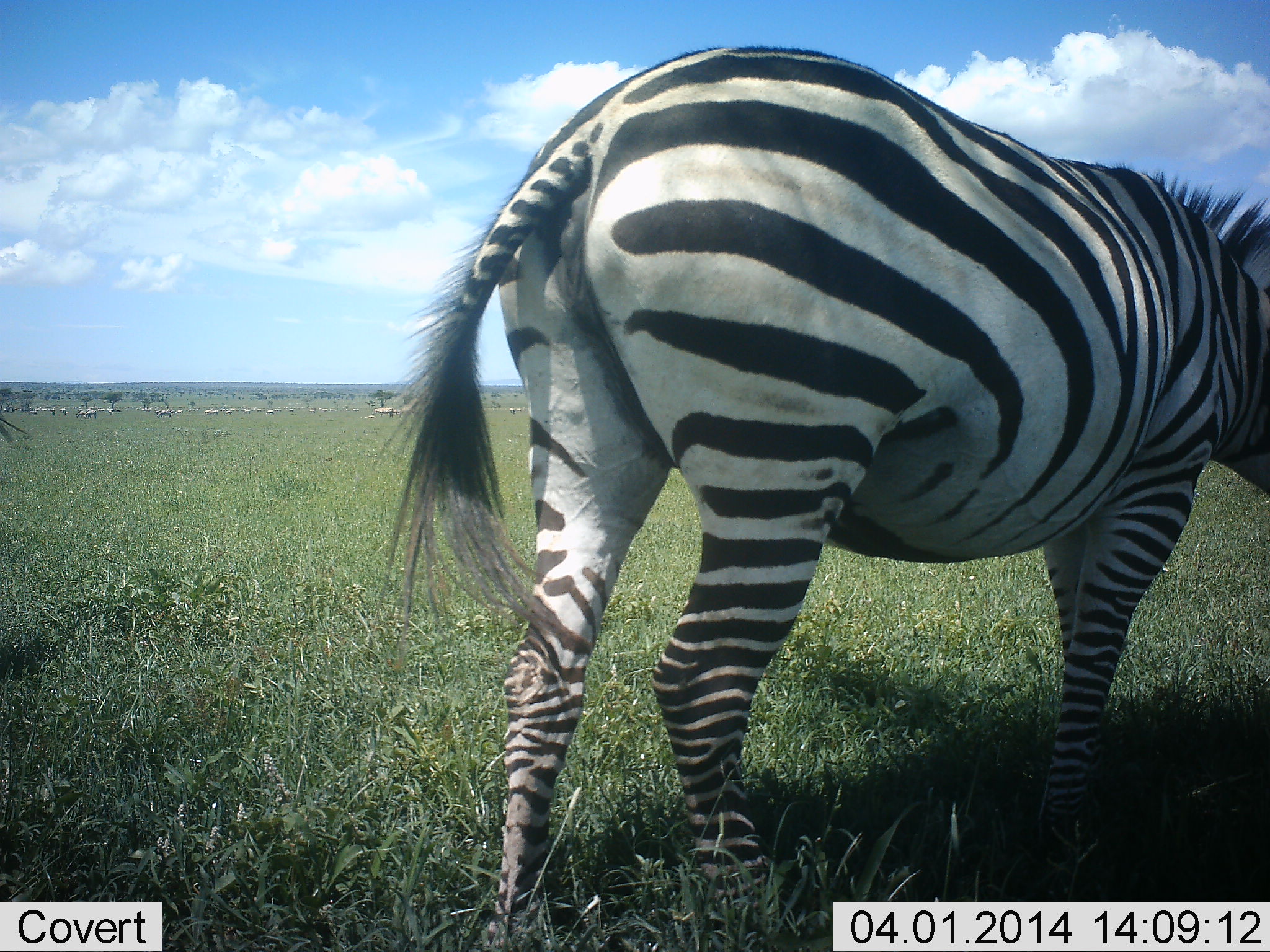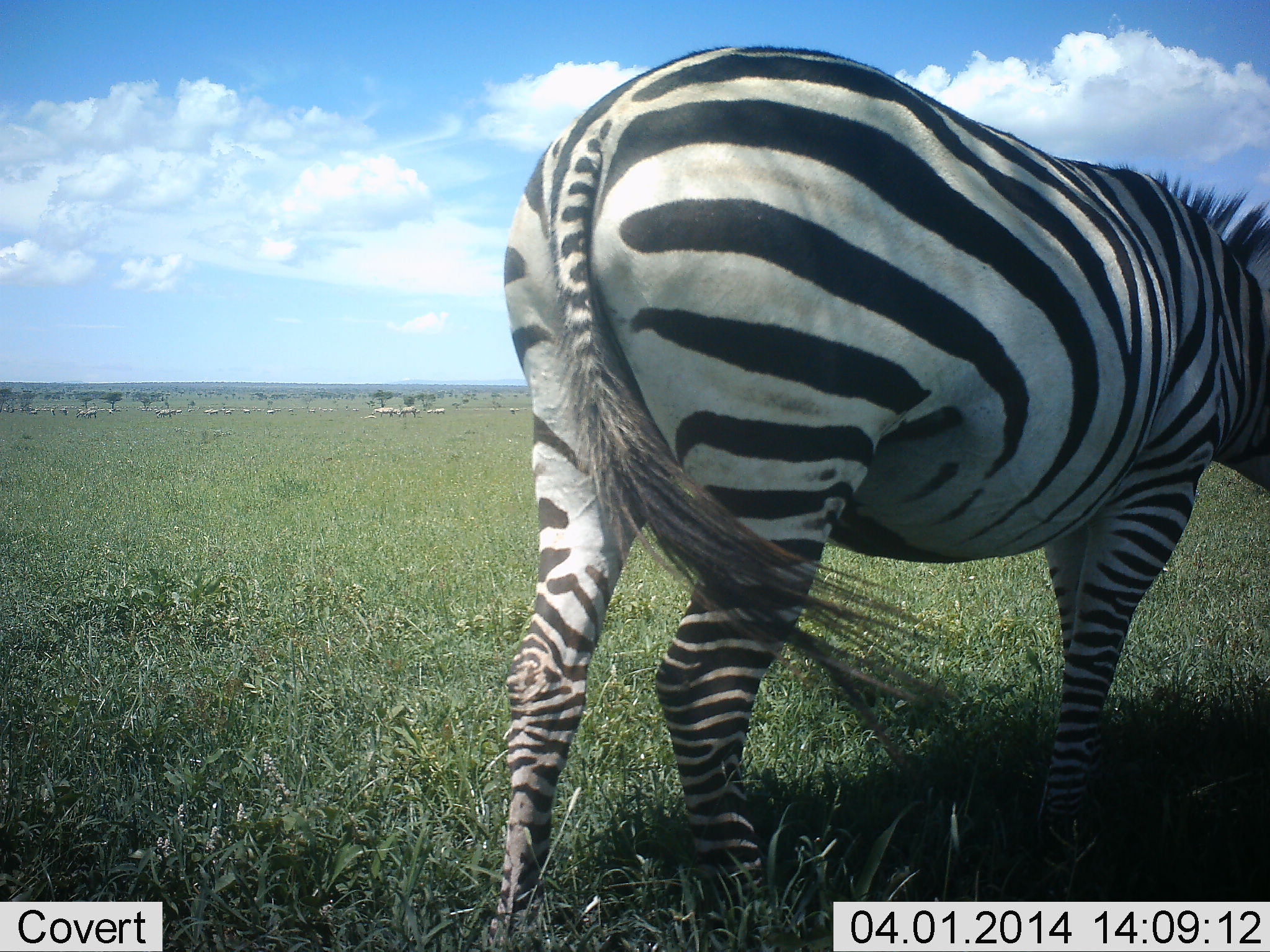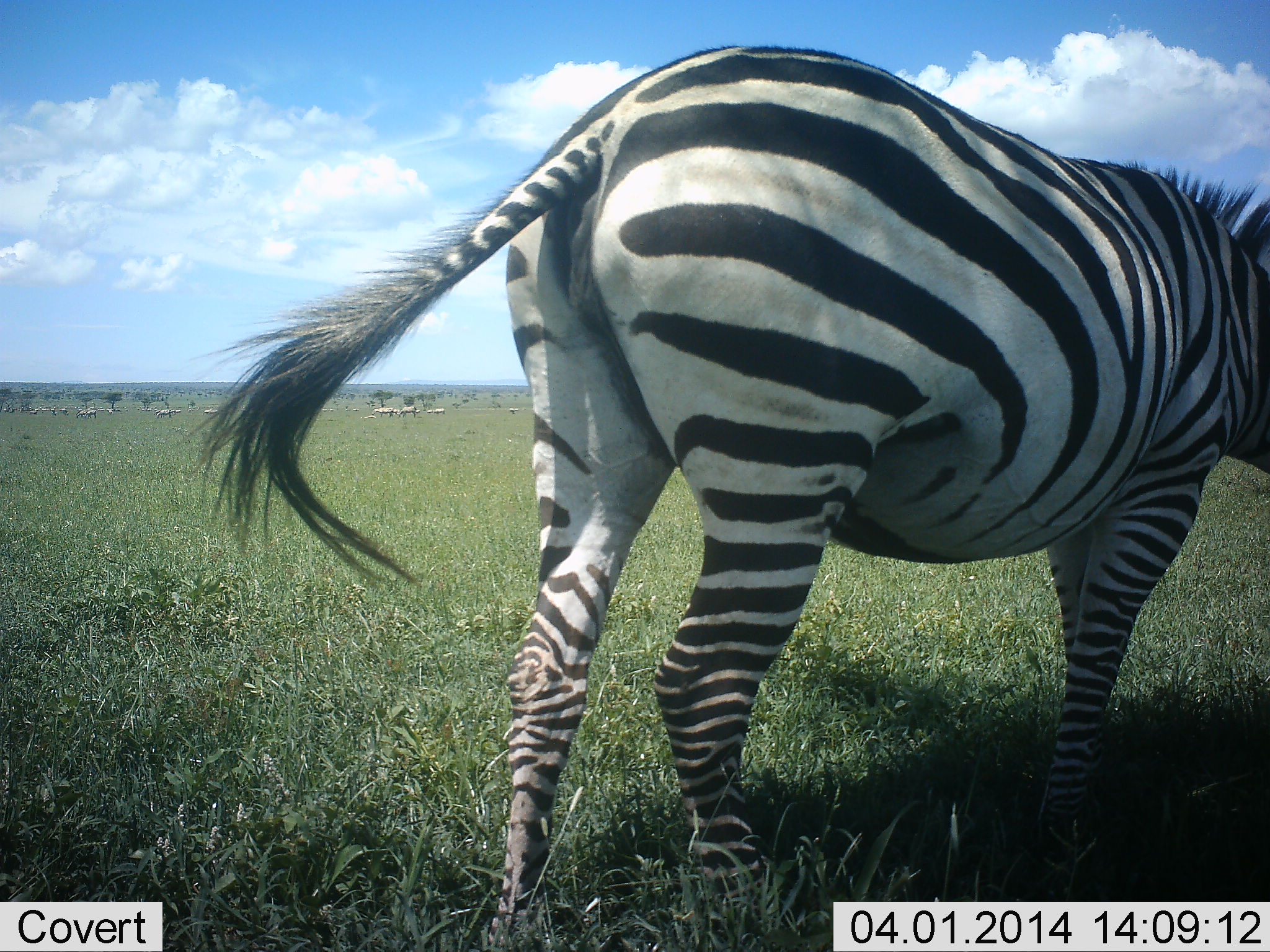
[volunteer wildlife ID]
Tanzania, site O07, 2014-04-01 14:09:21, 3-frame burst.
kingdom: Animalia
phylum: Chordata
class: Mammalia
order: Perissodactyla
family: Equidae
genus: Equus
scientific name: Equus quagga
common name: plains zebra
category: zebra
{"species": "zebra (plains zebra) (Equus quagga)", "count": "2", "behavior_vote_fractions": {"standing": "92%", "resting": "0%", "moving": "17%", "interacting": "0%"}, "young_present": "0%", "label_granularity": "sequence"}